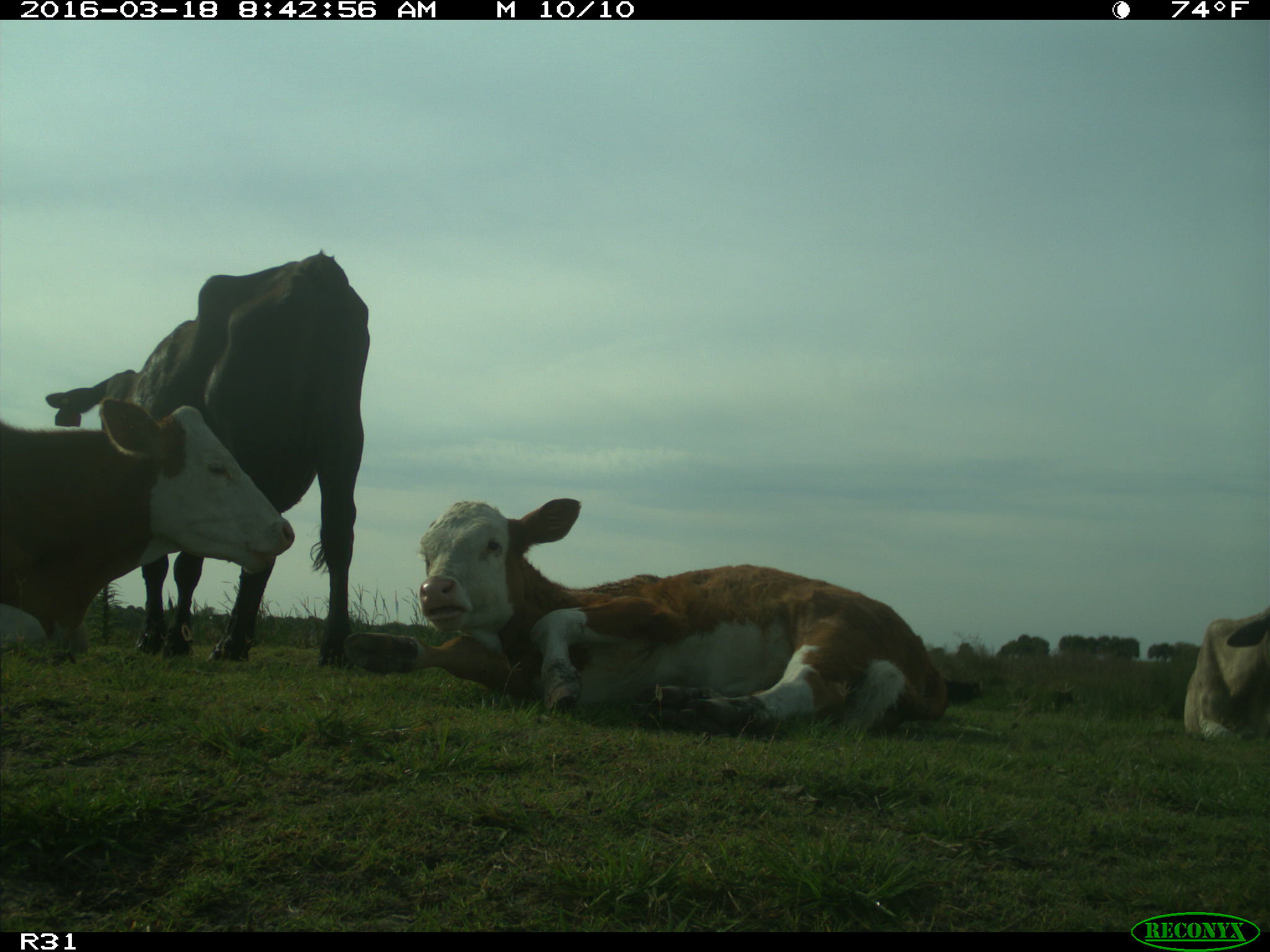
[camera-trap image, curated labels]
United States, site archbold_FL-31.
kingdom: Animalia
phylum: Chordata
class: Mammalia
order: Artiodactyla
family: Bovidae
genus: Bos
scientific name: Bos taurus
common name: domestic cow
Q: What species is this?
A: Bos taurus (domestic cow).